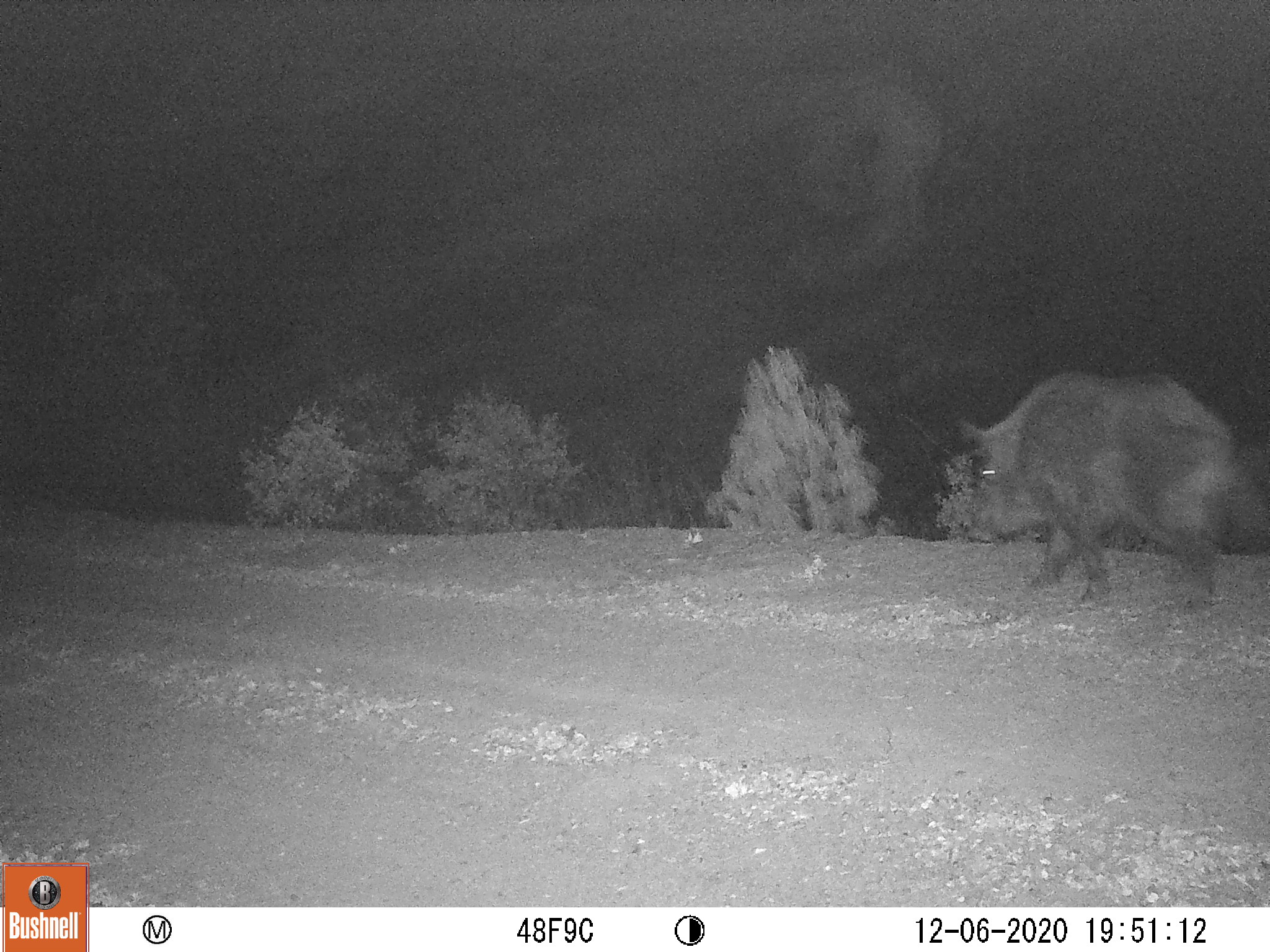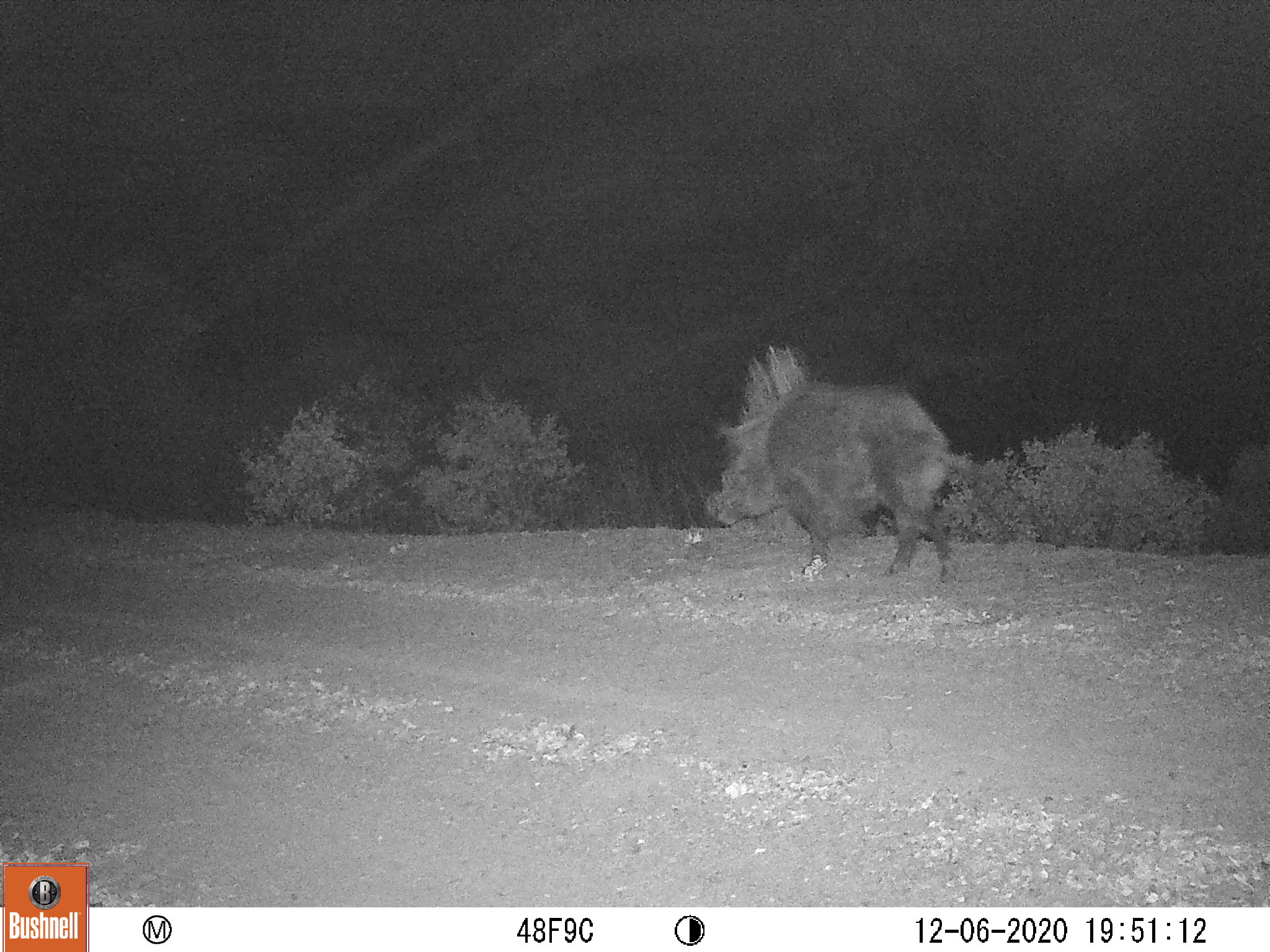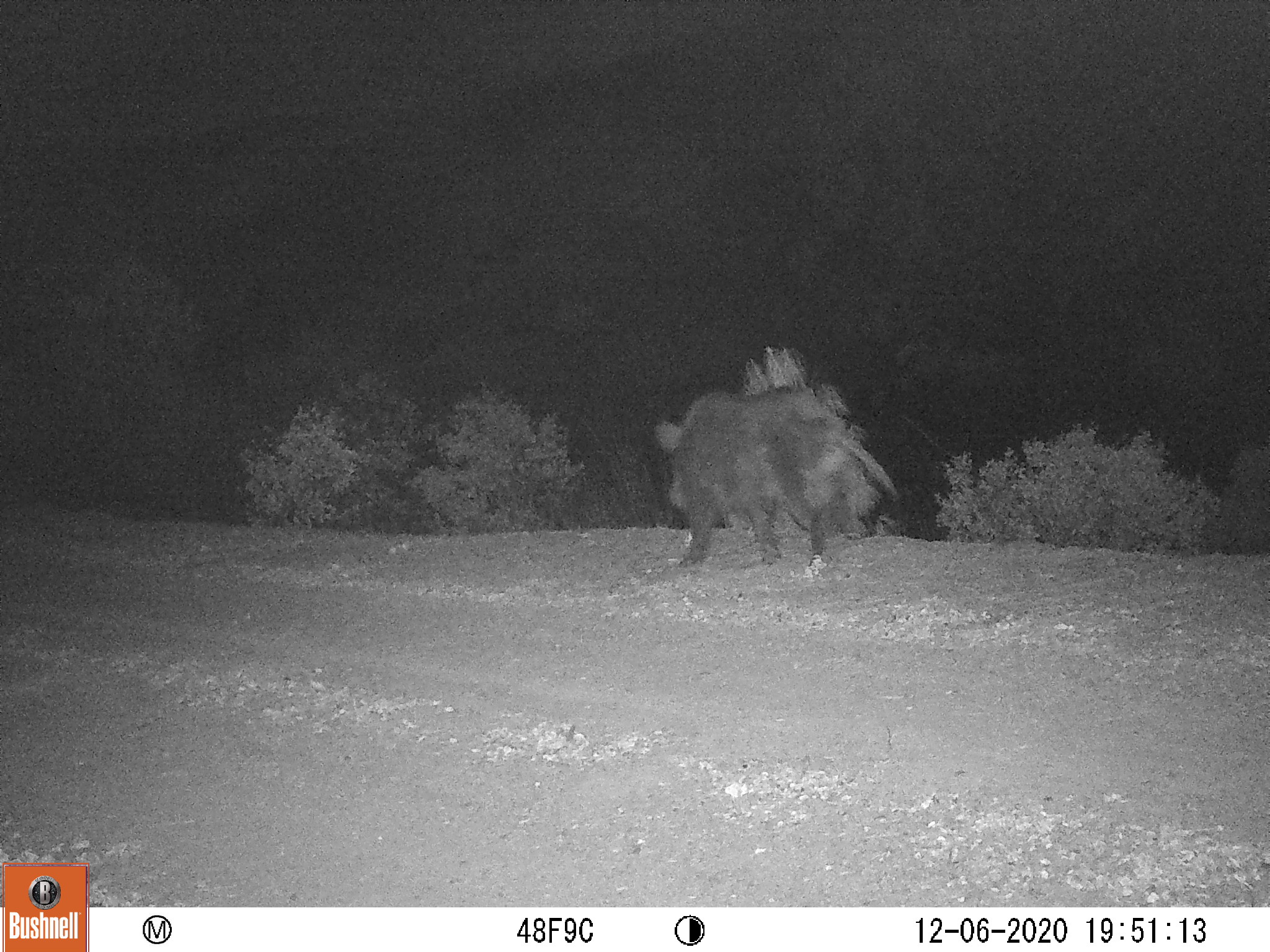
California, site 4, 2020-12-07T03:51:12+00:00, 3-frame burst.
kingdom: Animalia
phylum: Chordata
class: Mammalia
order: Artiodactyla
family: Suidae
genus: Sus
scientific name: Sus scrofa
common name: wild boar